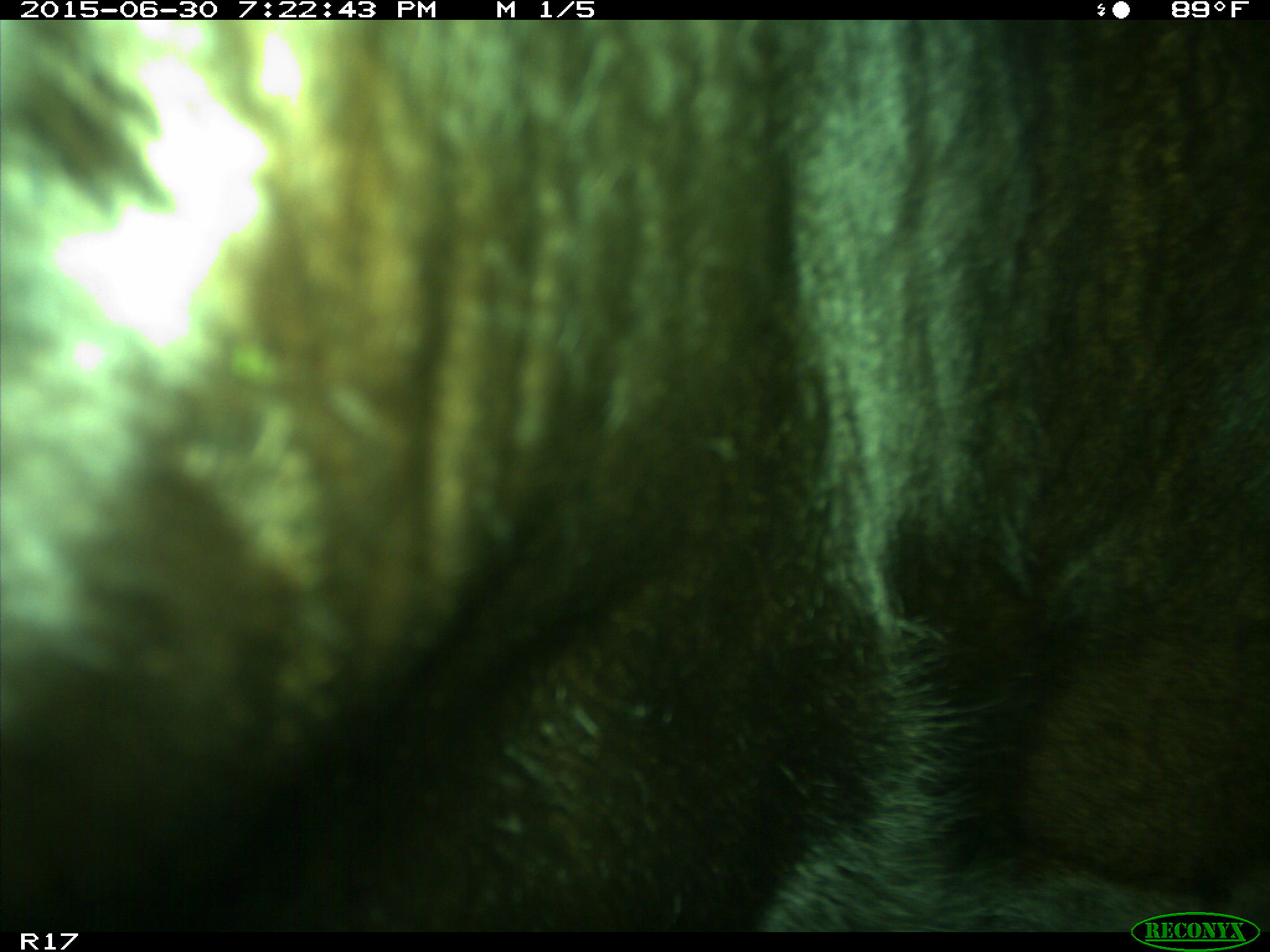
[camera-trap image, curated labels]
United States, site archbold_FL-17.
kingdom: Animalia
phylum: Chordata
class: Mammalia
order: Artiodactyla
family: Bovidae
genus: Bos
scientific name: Bos taurus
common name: domestic cow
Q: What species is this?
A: Bos taurus (domestic cow).